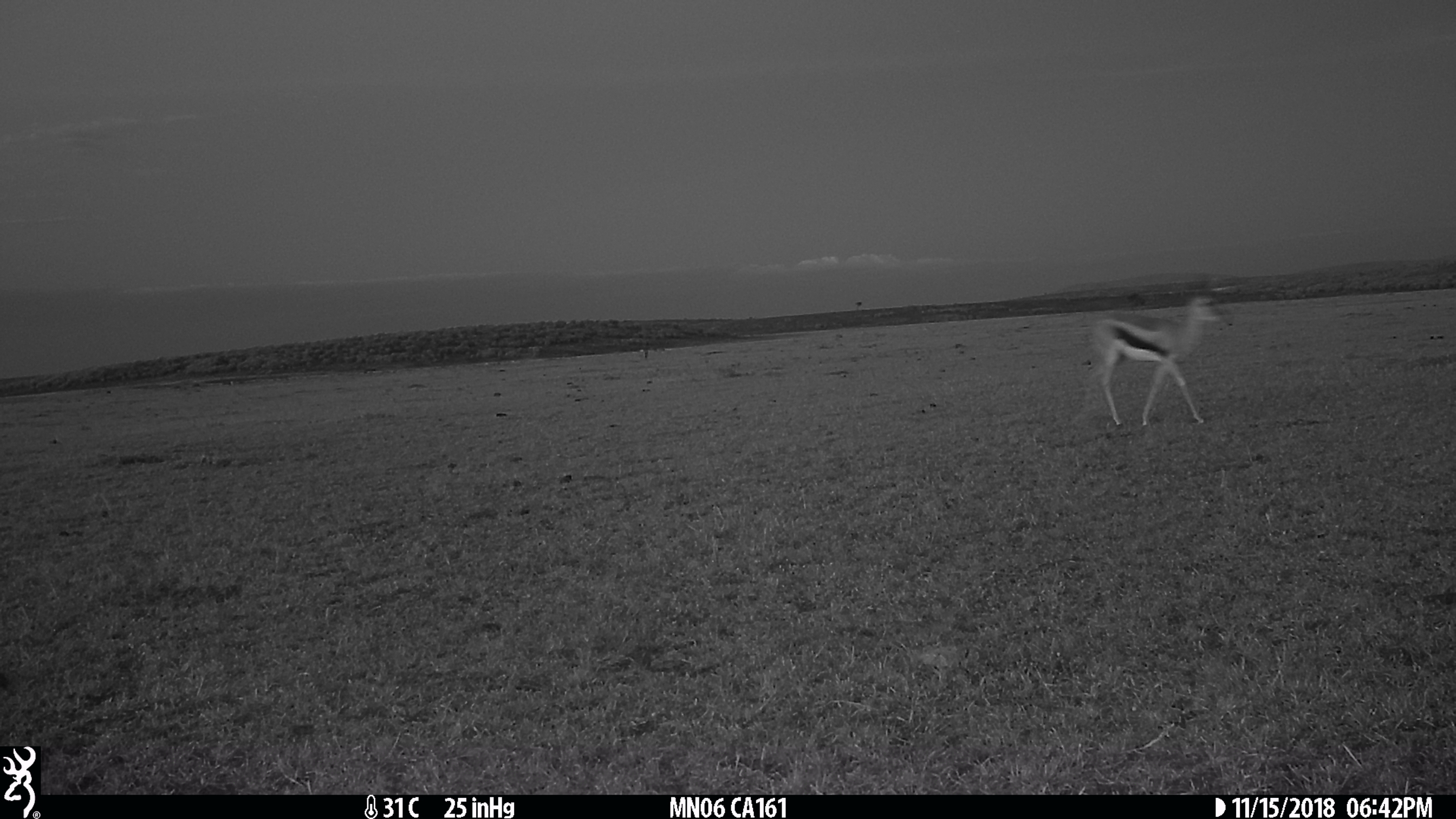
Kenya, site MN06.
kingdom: Animalia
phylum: Chordata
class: Mammalia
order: Artiodactyla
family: Bovidae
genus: Eudorcas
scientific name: Eudorcas thomsonii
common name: thomon's gazelle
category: gazelle thomsons